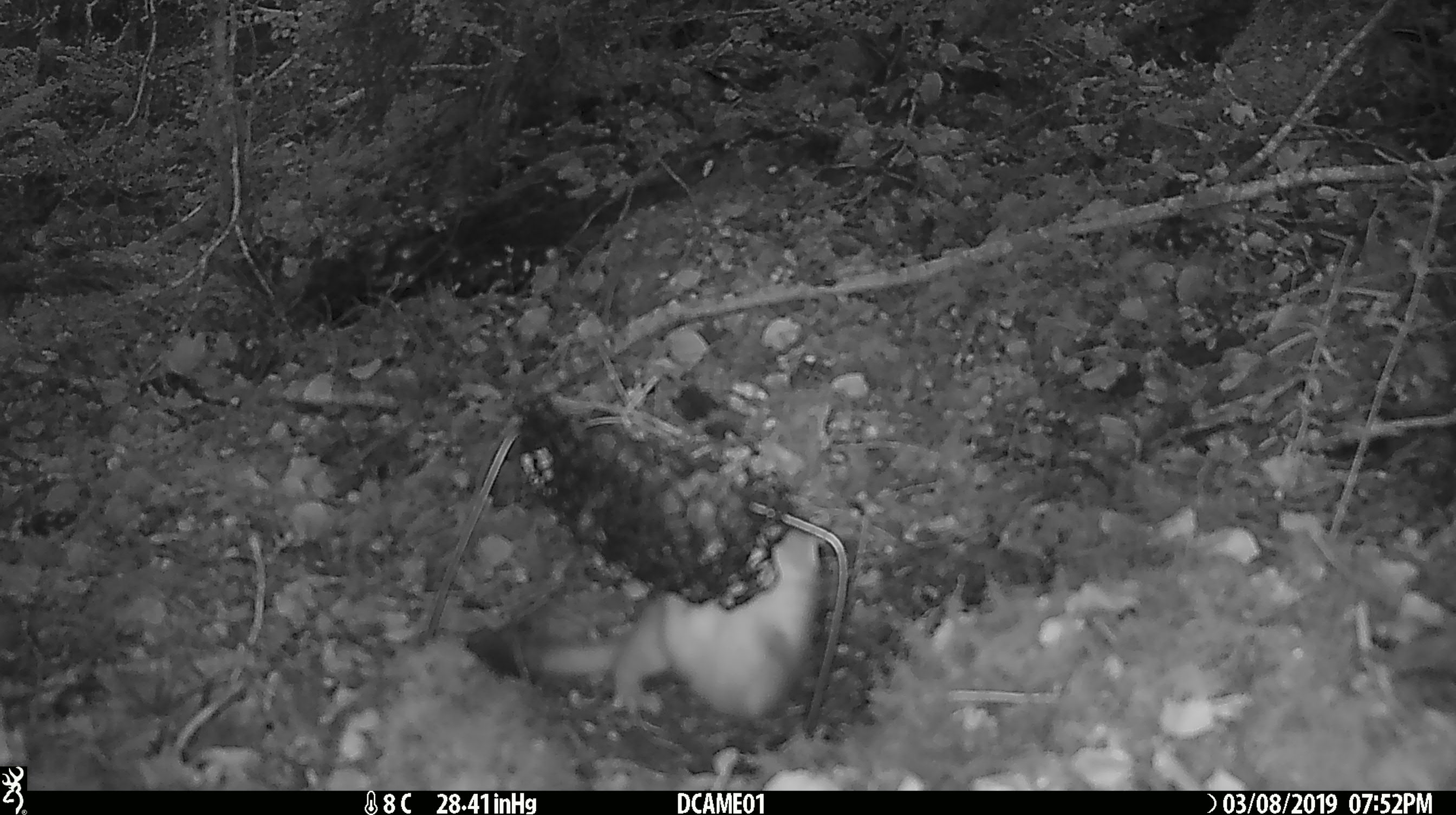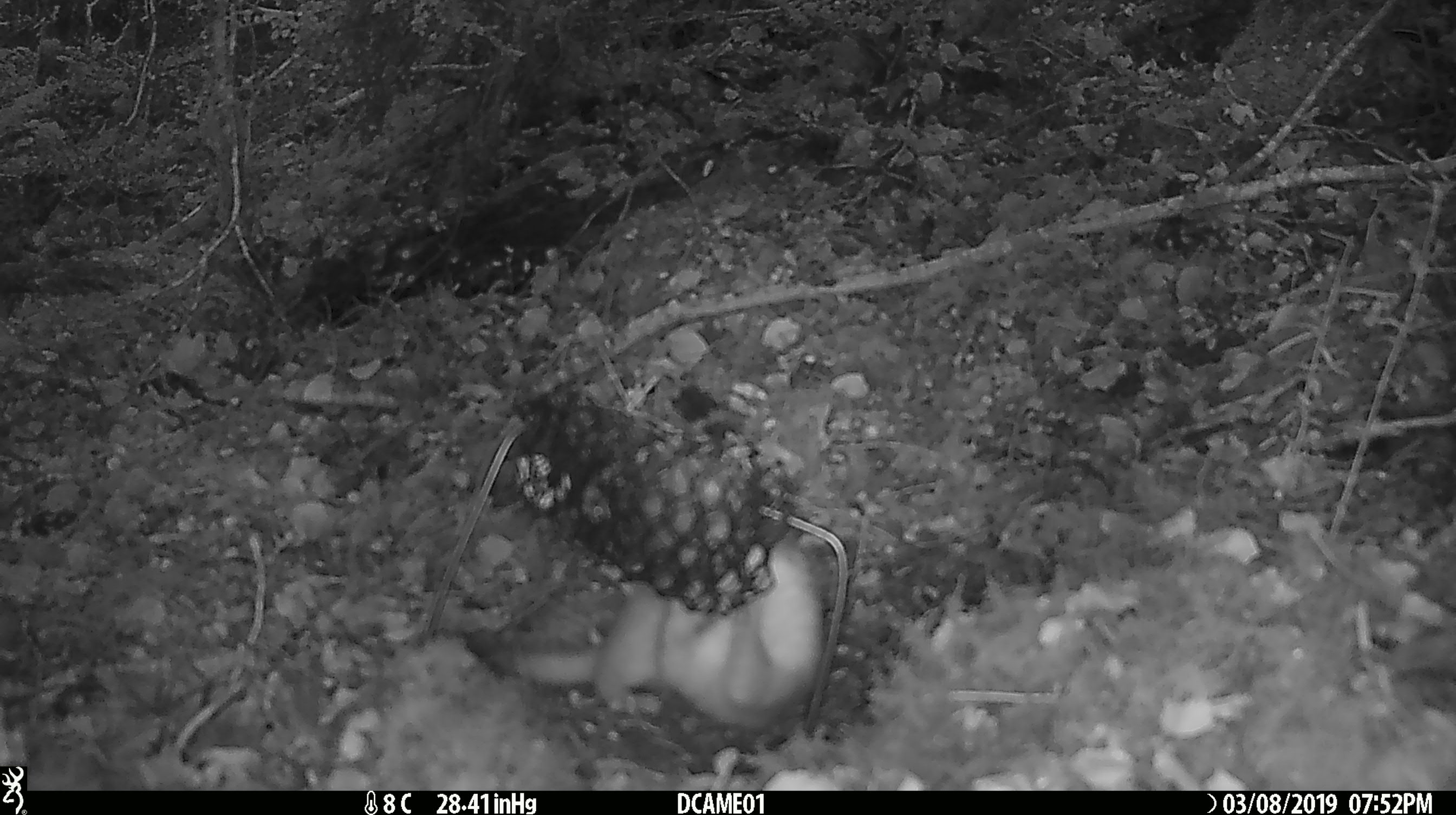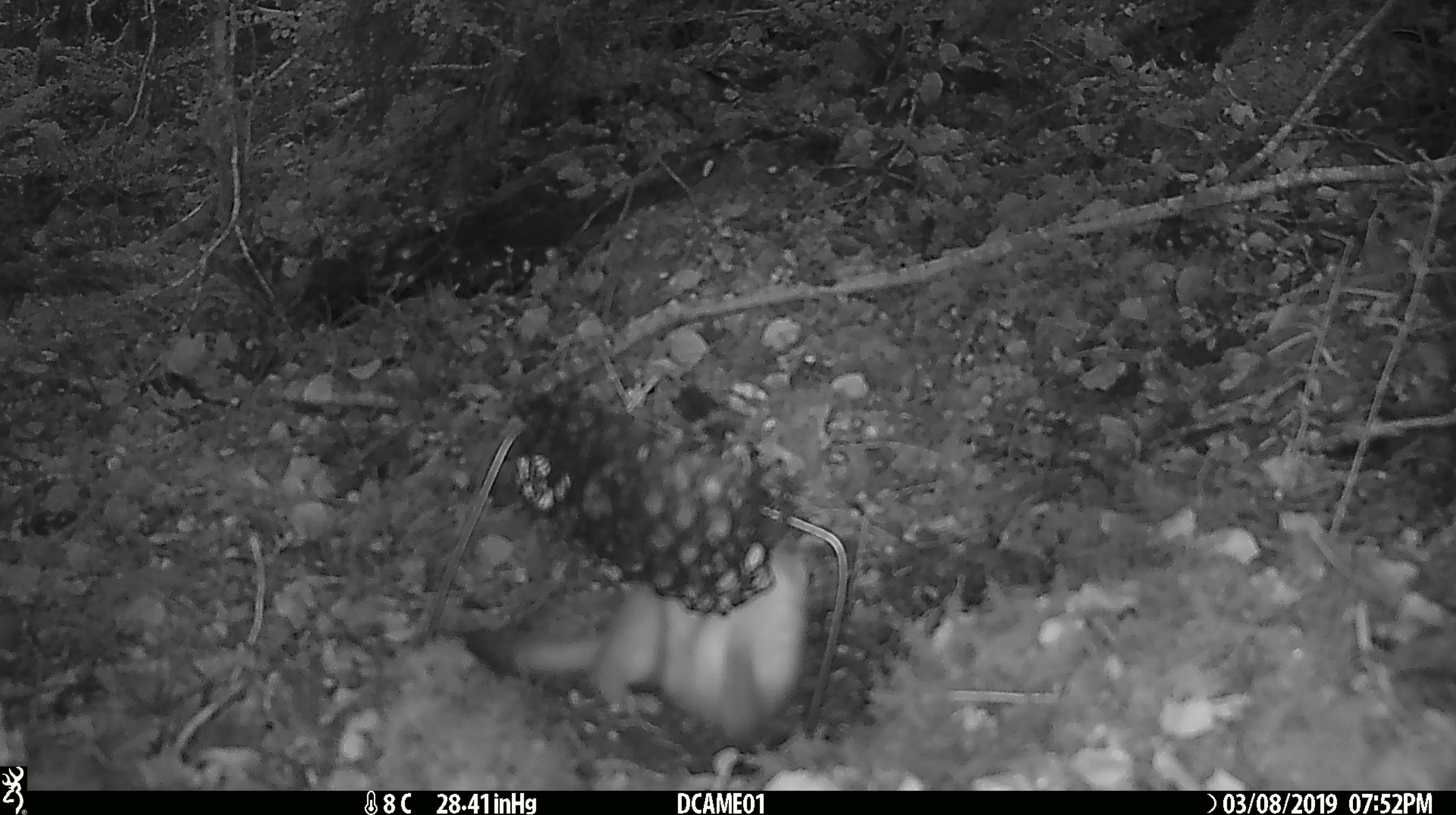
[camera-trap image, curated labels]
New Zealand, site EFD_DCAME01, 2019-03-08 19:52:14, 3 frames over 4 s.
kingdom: Animalia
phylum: Chordata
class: Mammalia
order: Carnivora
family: Mustelidae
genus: Mustela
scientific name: Mustela erminea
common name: stoat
Stoat (Mustela erminea).